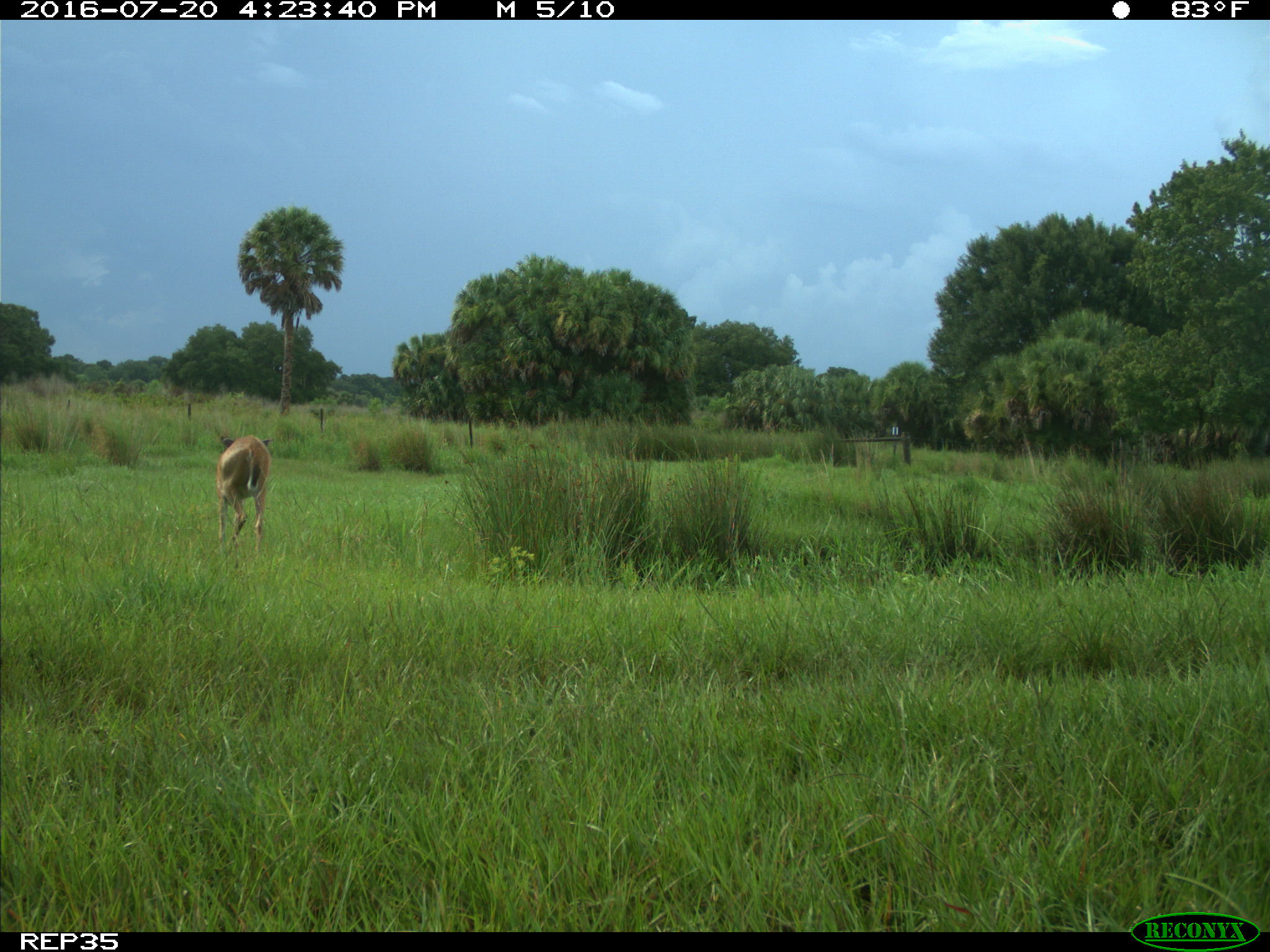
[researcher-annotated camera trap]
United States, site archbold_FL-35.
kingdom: Animalia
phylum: Chordata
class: Mammalia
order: Artiodactyla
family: Cervidae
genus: Odocoileus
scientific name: Odocoileus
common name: deer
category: unidentified deer